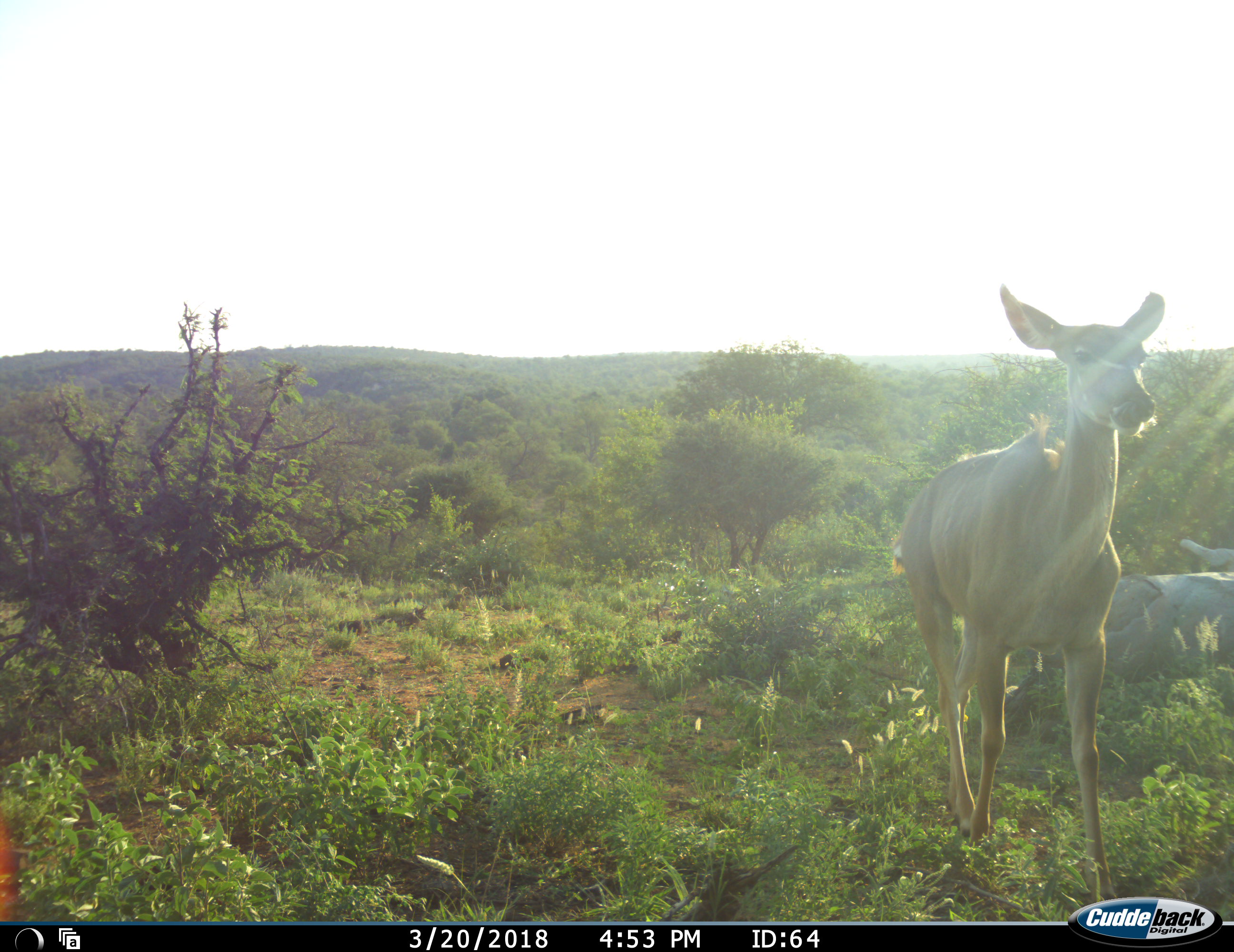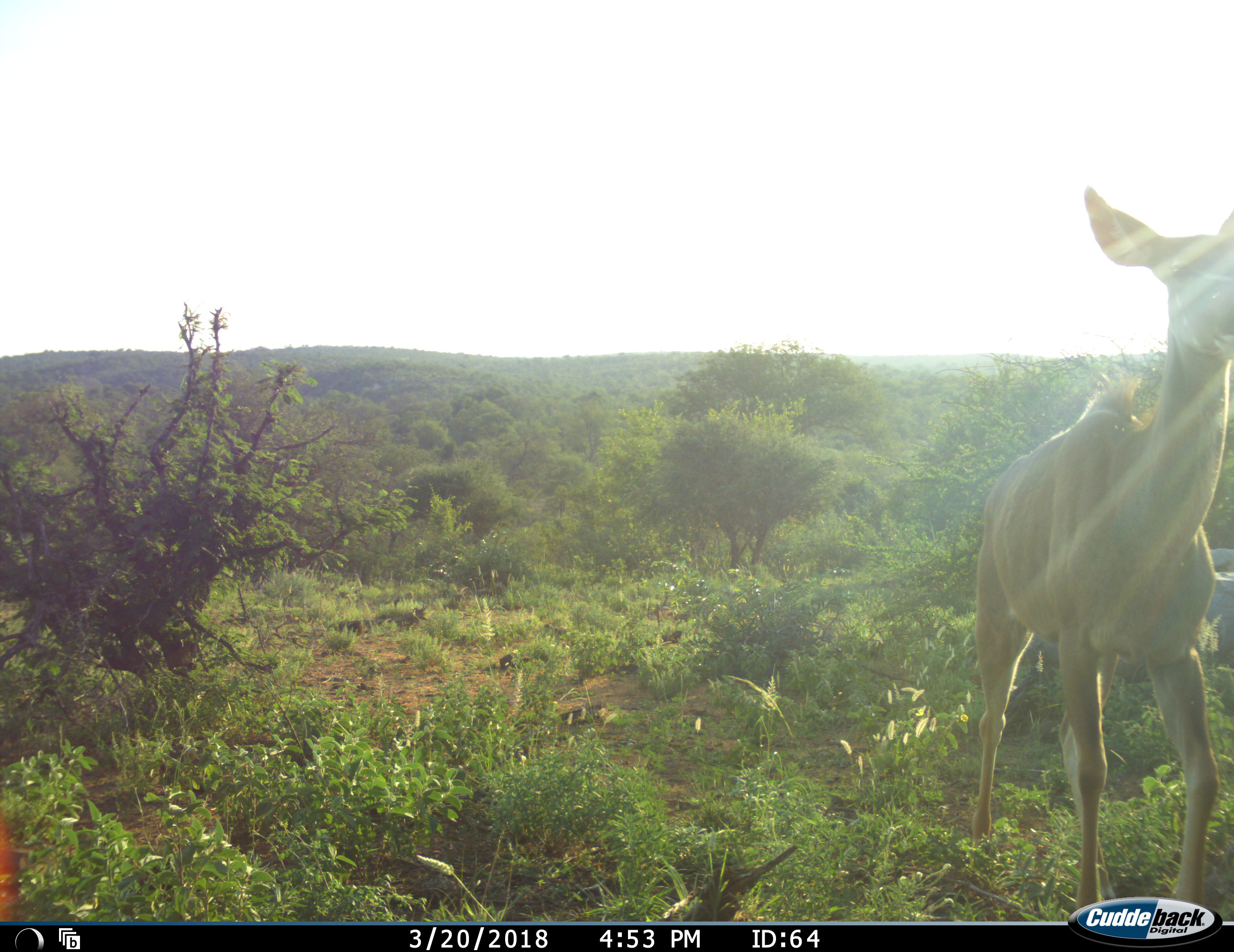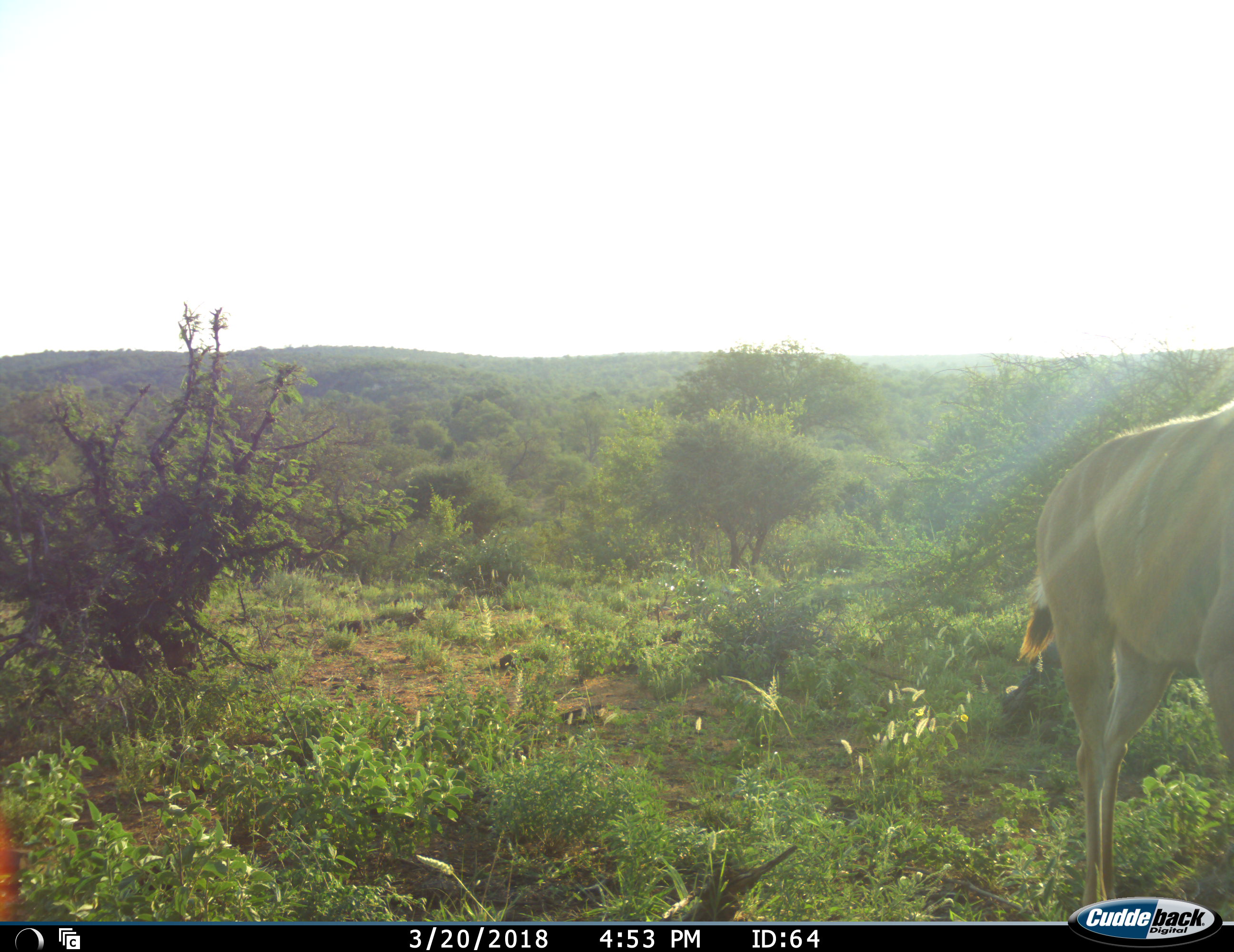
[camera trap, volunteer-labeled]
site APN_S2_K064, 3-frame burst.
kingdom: Animalia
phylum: Chordata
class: Mammalia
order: Artiodactyla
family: Bovidae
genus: Tragelaphus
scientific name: Tragelaphus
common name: kudu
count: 1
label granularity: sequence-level